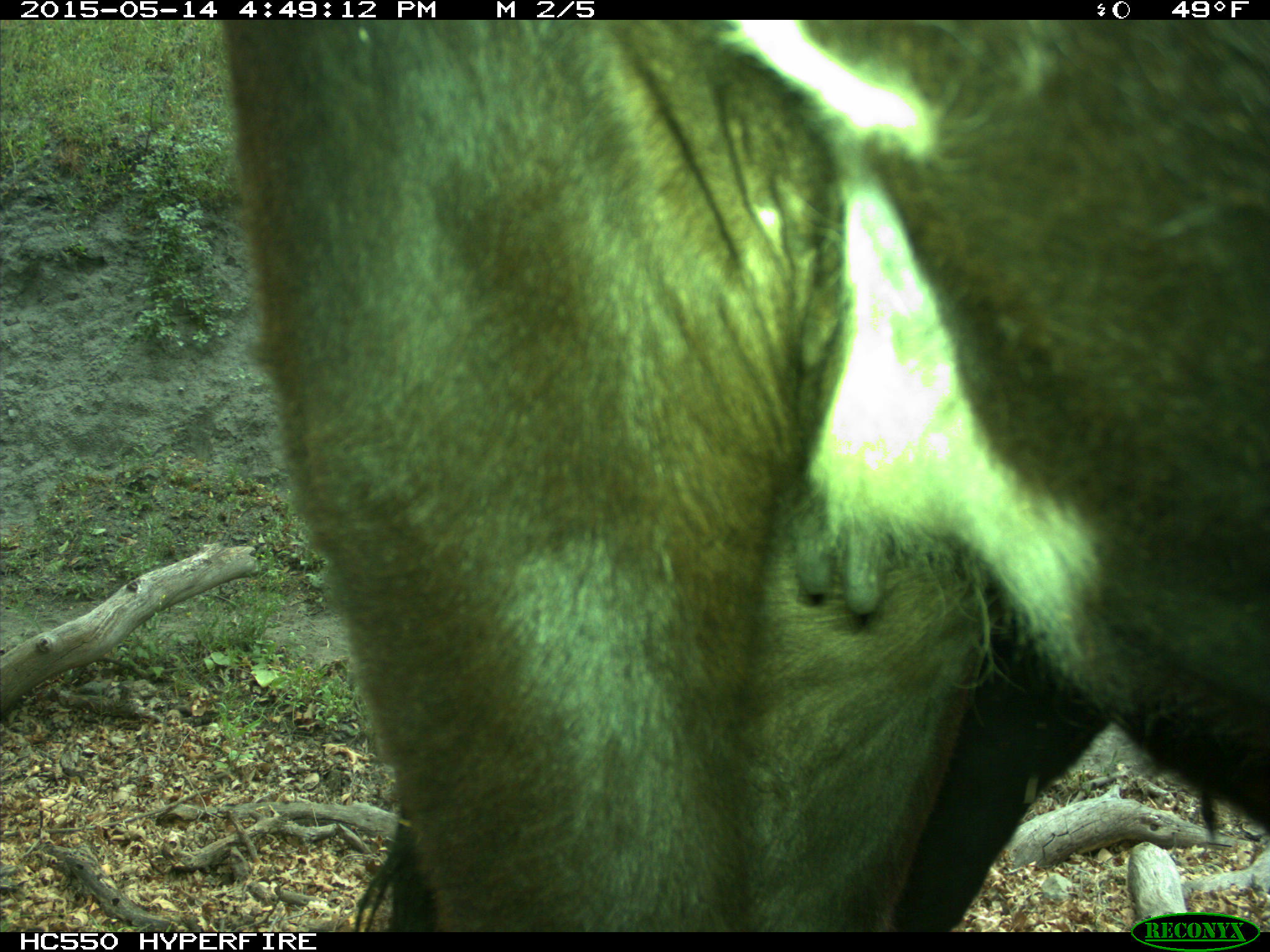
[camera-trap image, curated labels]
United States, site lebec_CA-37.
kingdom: Animalia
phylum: Chordata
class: Mammalia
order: Artiodactyla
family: Bovidae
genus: Bos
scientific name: Bos taurus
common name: domestic cow